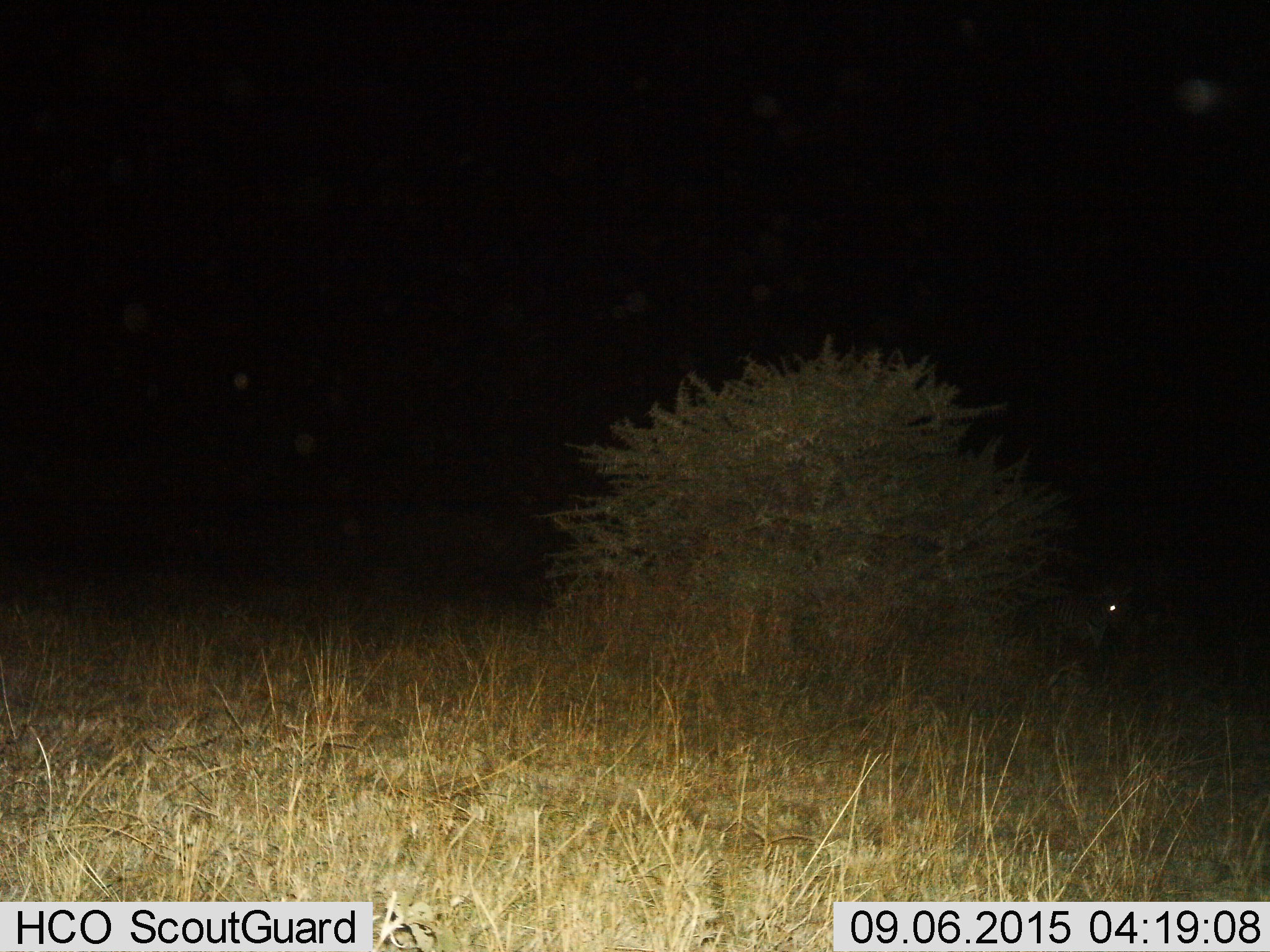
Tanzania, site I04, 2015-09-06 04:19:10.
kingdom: Animalia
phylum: Chordata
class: Mammalia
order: Perissodactyla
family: Equidae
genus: Equus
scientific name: Equus quagga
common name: plains zebra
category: zebra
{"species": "zebra (plains zebra) (Equus quagga)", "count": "1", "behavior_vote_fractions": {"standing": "83%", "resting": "0%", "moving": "17%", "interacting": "0%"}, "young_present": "0%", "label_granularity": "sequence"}